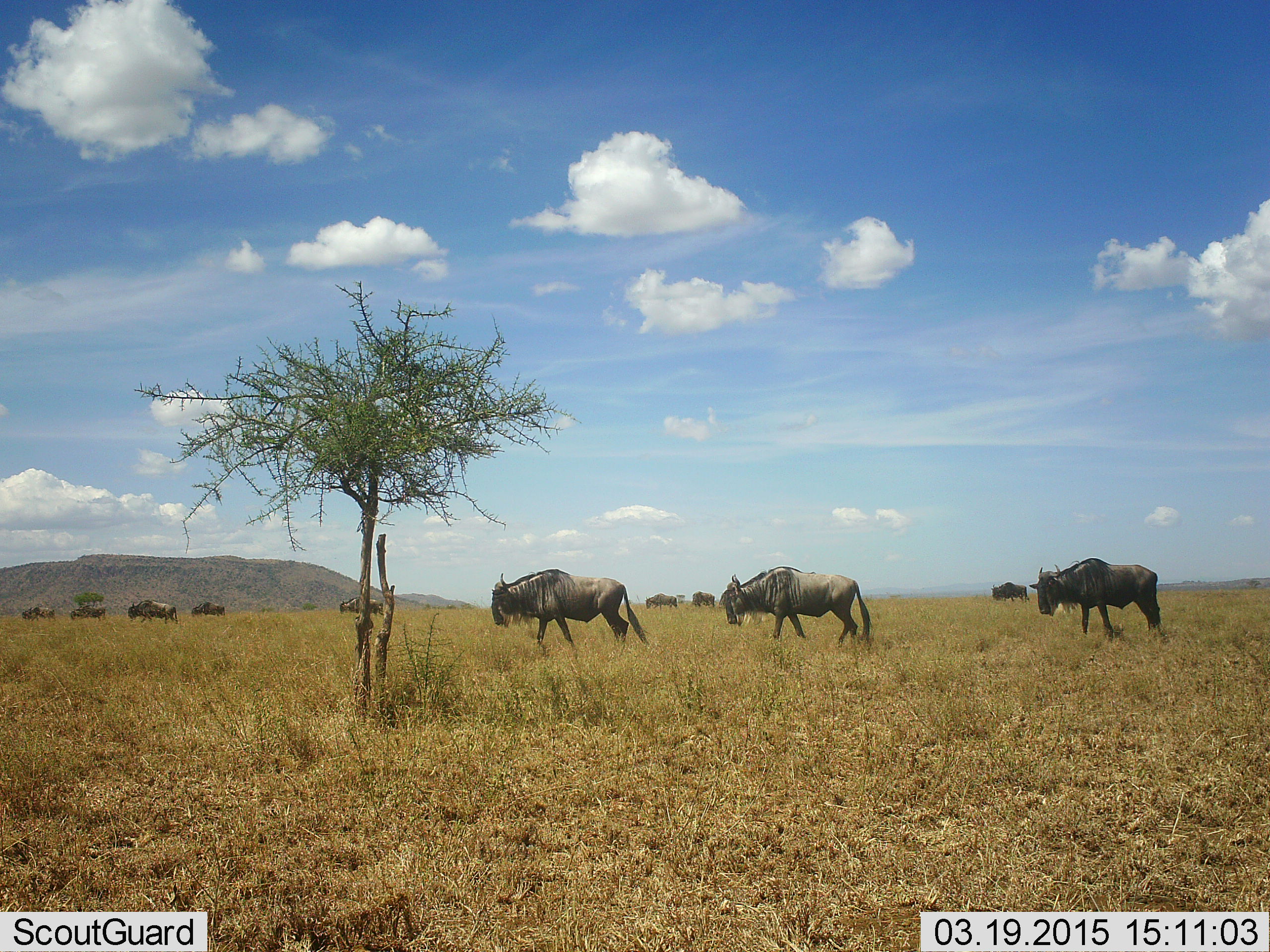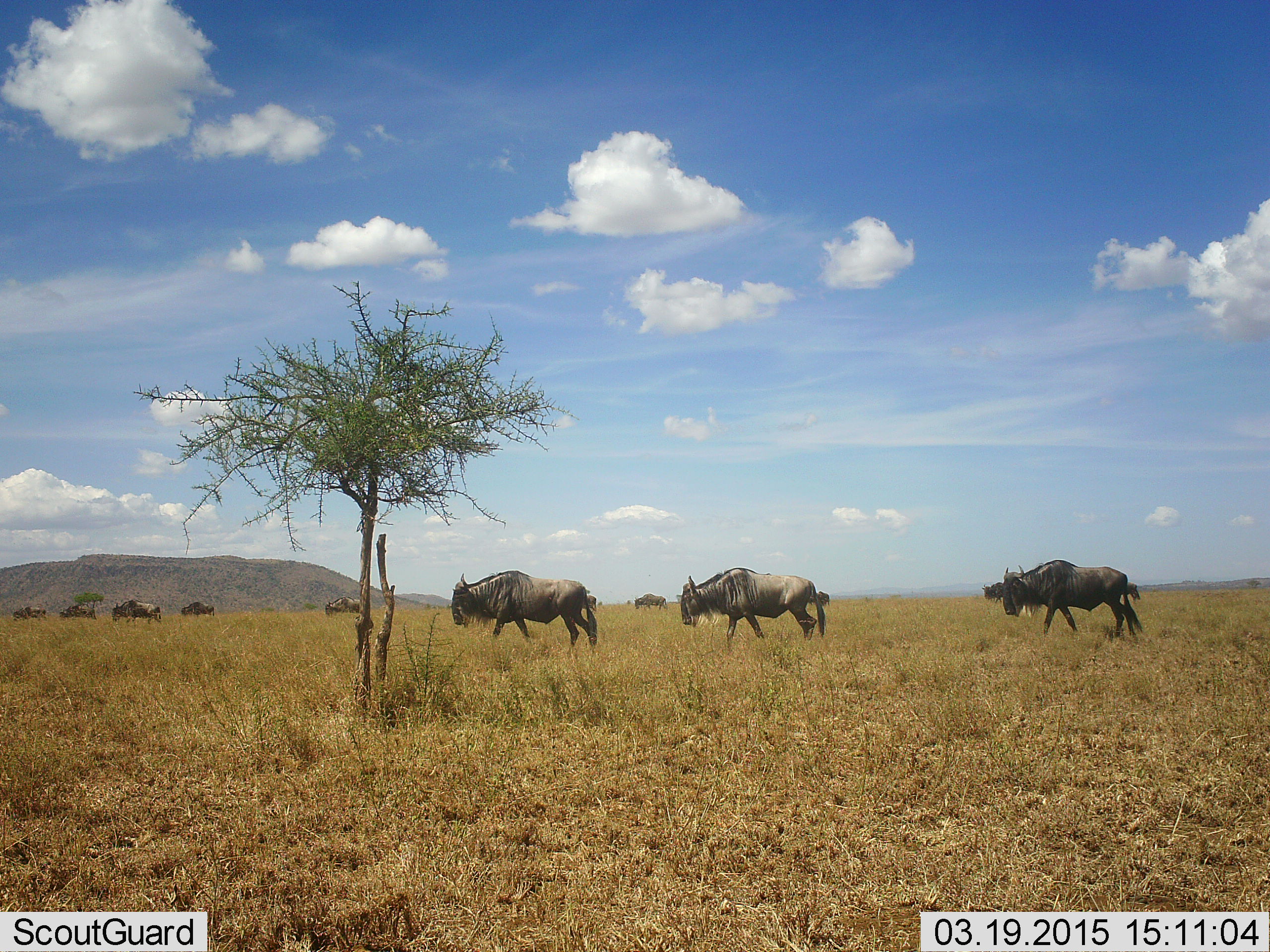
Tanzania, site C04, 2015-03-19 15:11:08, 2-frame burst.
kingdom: Animalia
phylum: Chordata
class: Mammalia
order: Artiodactyla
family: Bovidae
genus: Connochaetes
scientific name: Connochaetes taurinus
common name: blue wildebeest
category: wildebeest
Wildebeest (blue wildebeest) (Connochaetes taurinus), count 11-50. Behavior (volunteer vote fractions): standing 0%, resting 0%, moving 100%, interacting 0%. Young present (vote fraction): 0%. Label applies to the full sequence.